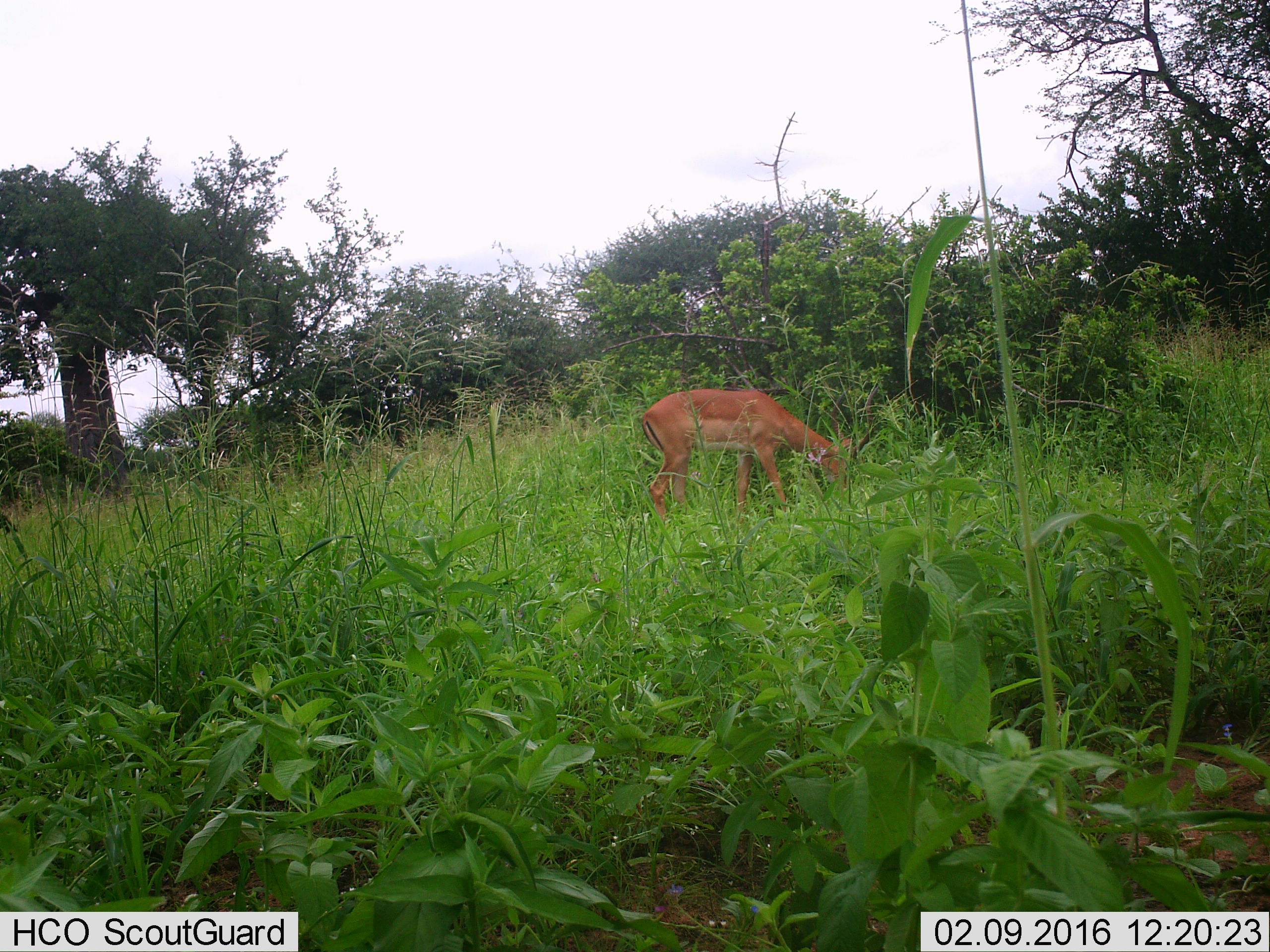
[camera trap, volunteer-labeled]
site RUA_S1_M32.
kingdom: Animalia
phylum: Chordata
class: Mammalia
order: Artiodactyla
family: Bovidae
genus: Aepyceros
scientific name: Aepyceros melampus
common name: impala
Impala (Aepyceros melampus), count 1. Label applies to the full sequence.